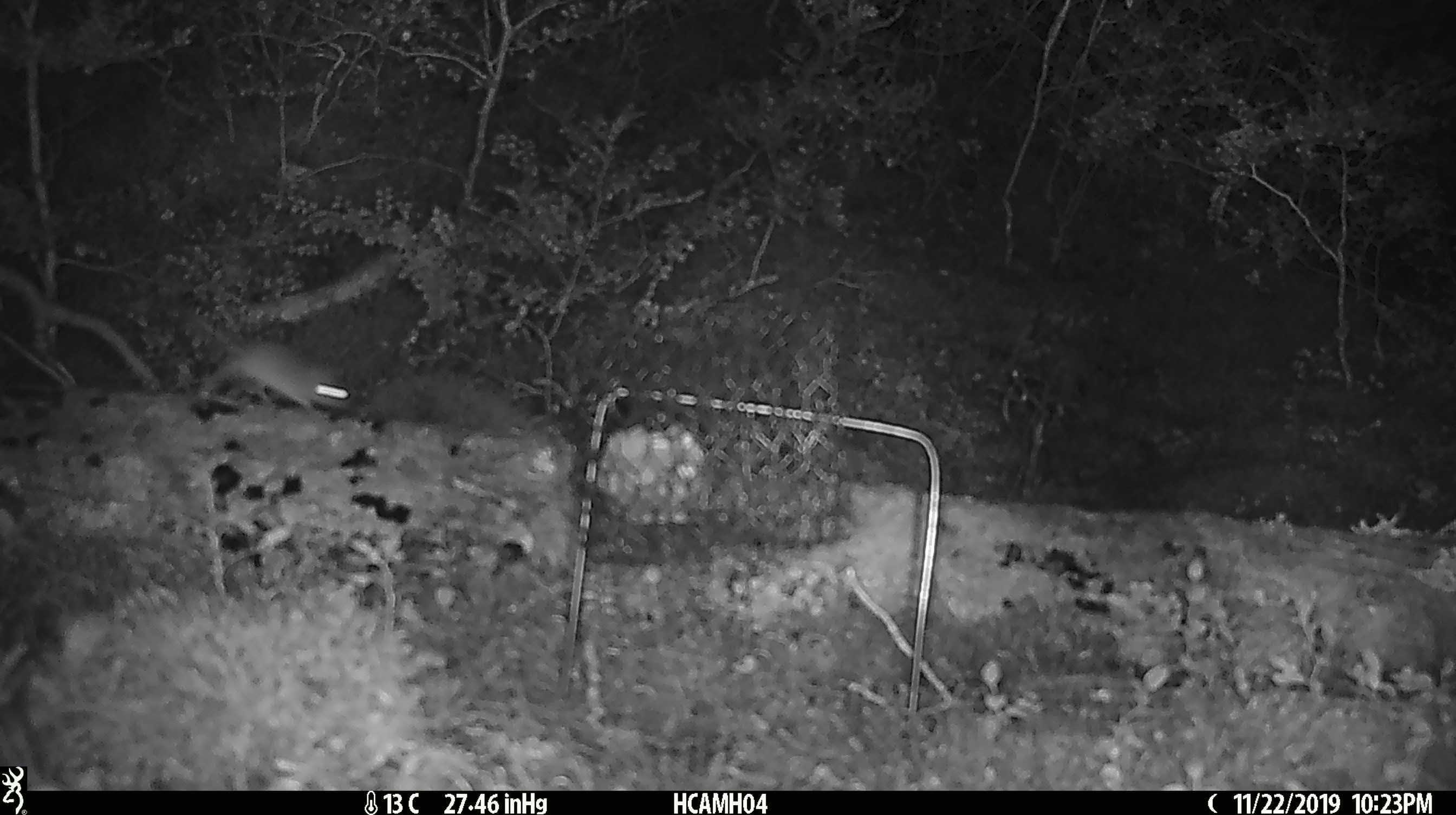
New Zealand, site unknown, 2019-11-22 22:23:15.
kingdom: Animalia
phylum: Chordata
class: Mammalia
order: Rodentia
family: Muridae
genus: Mus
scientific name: Mus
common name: mouse